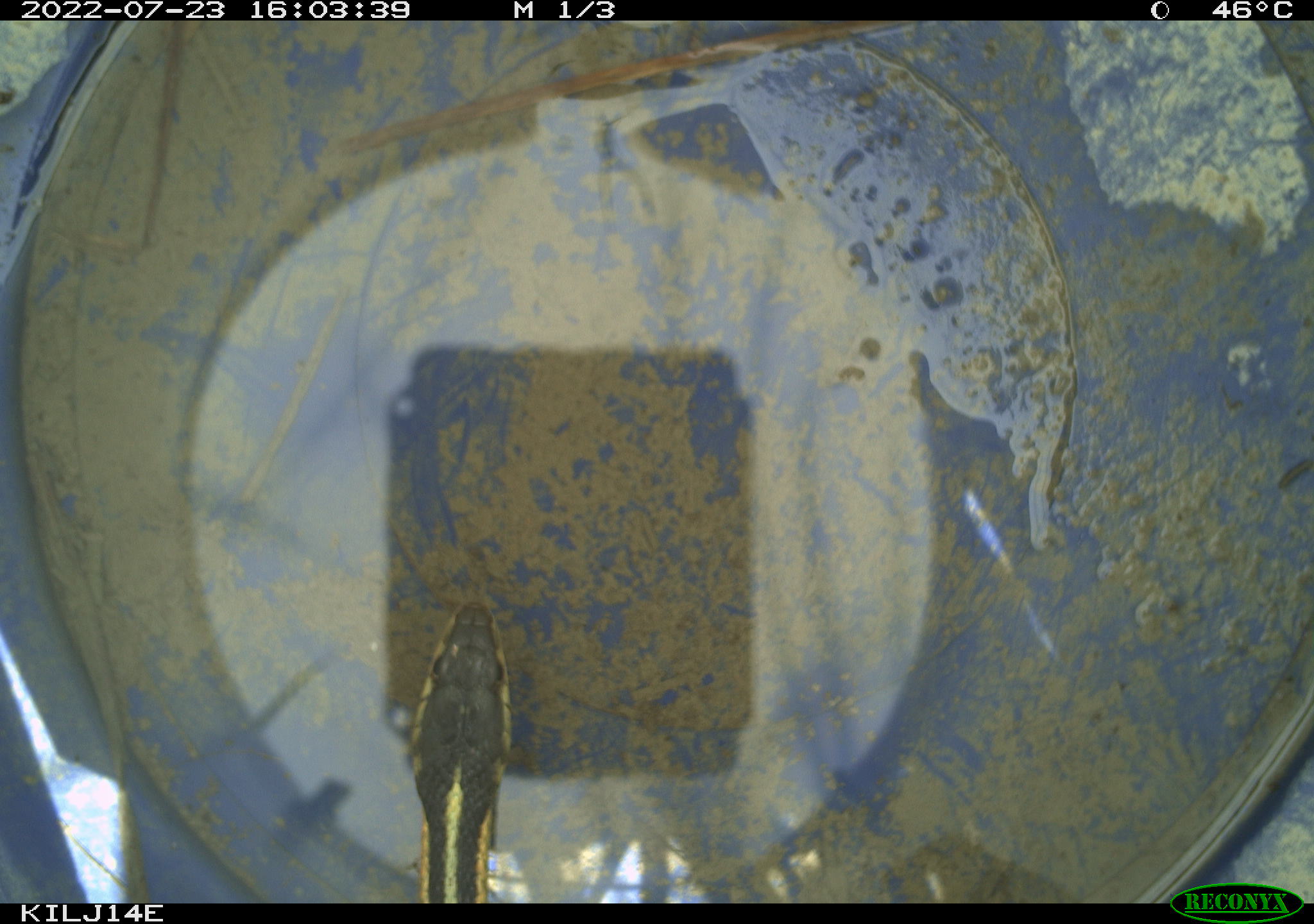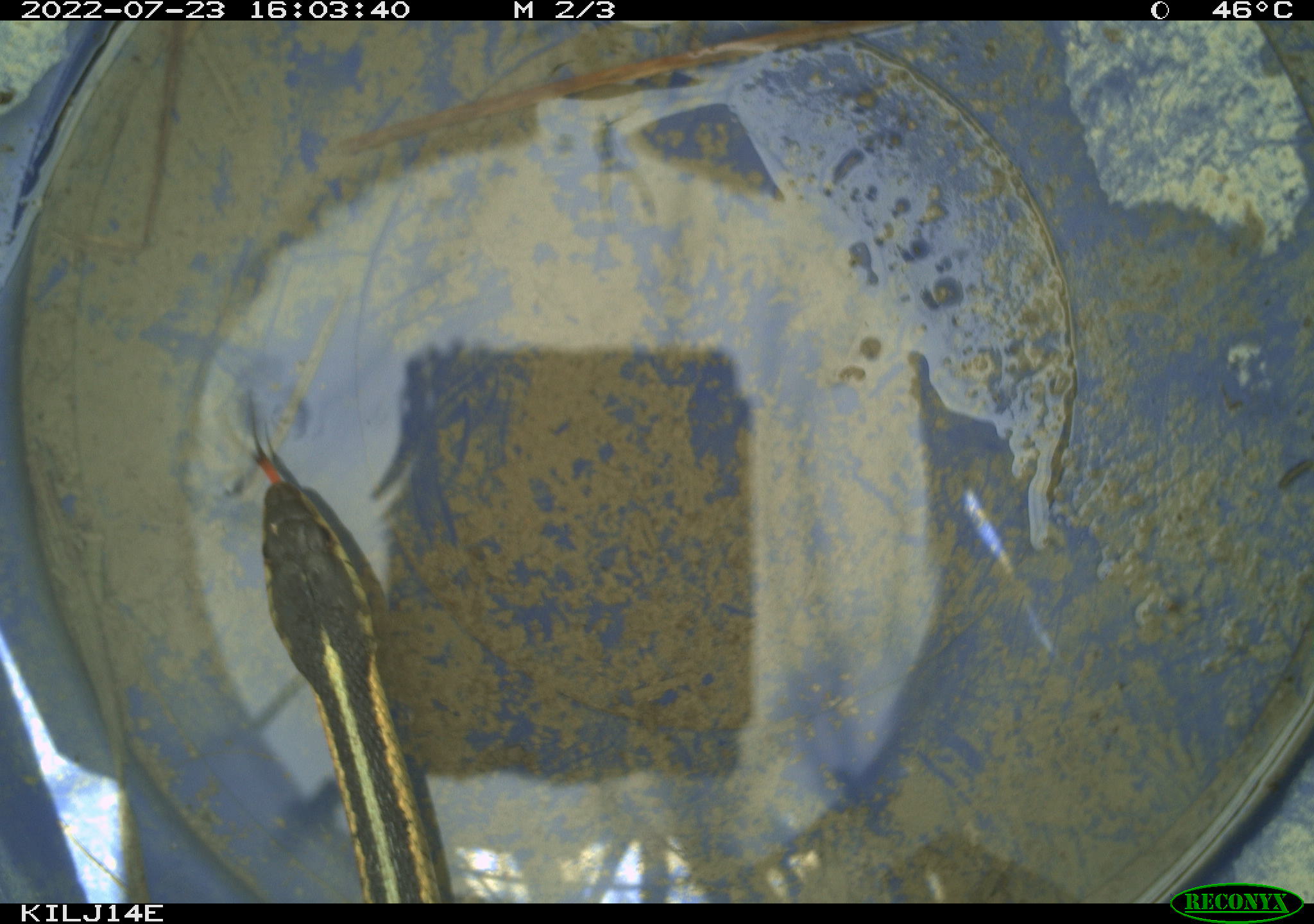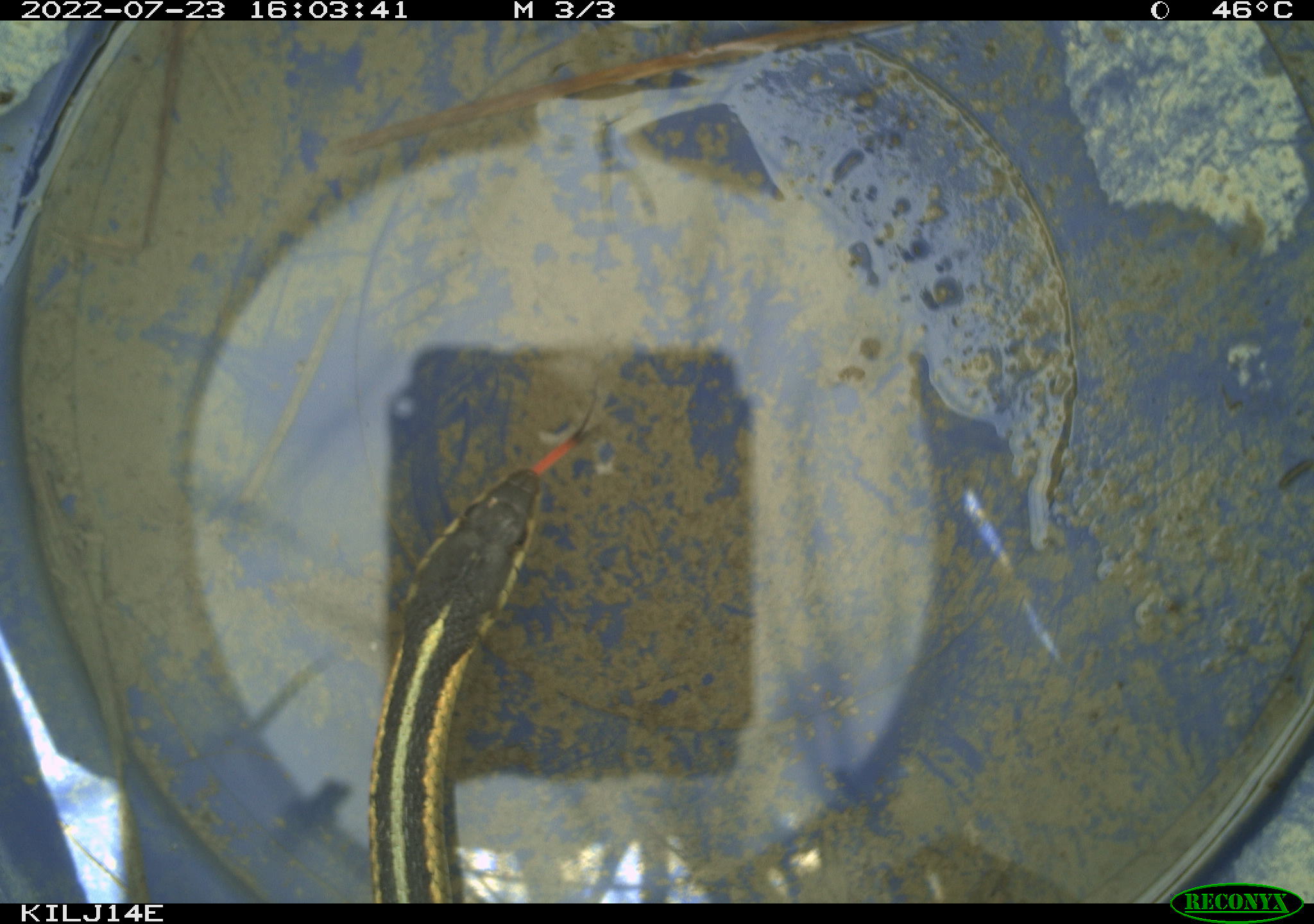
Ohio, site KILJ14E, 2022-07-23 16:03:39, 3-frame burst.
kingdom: Animalia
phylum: Chordata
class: Reptilia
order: Squamata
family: Colubridae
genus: Thamnophis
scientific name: Thamnophis sirtalis sirtalis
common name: eastern gartersnake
Eastern gartersnake (Thamnophis sirtalis sirtalis).